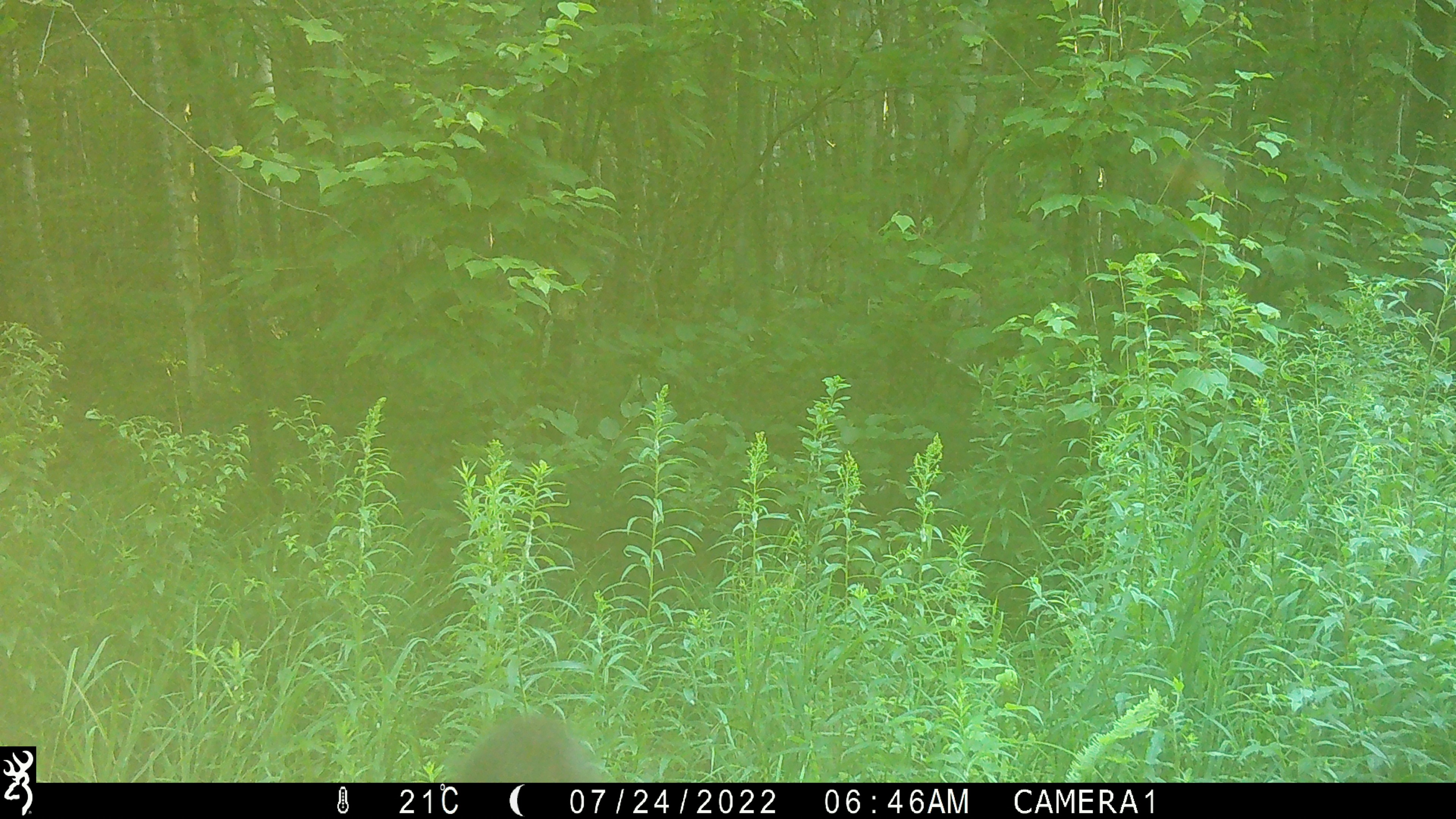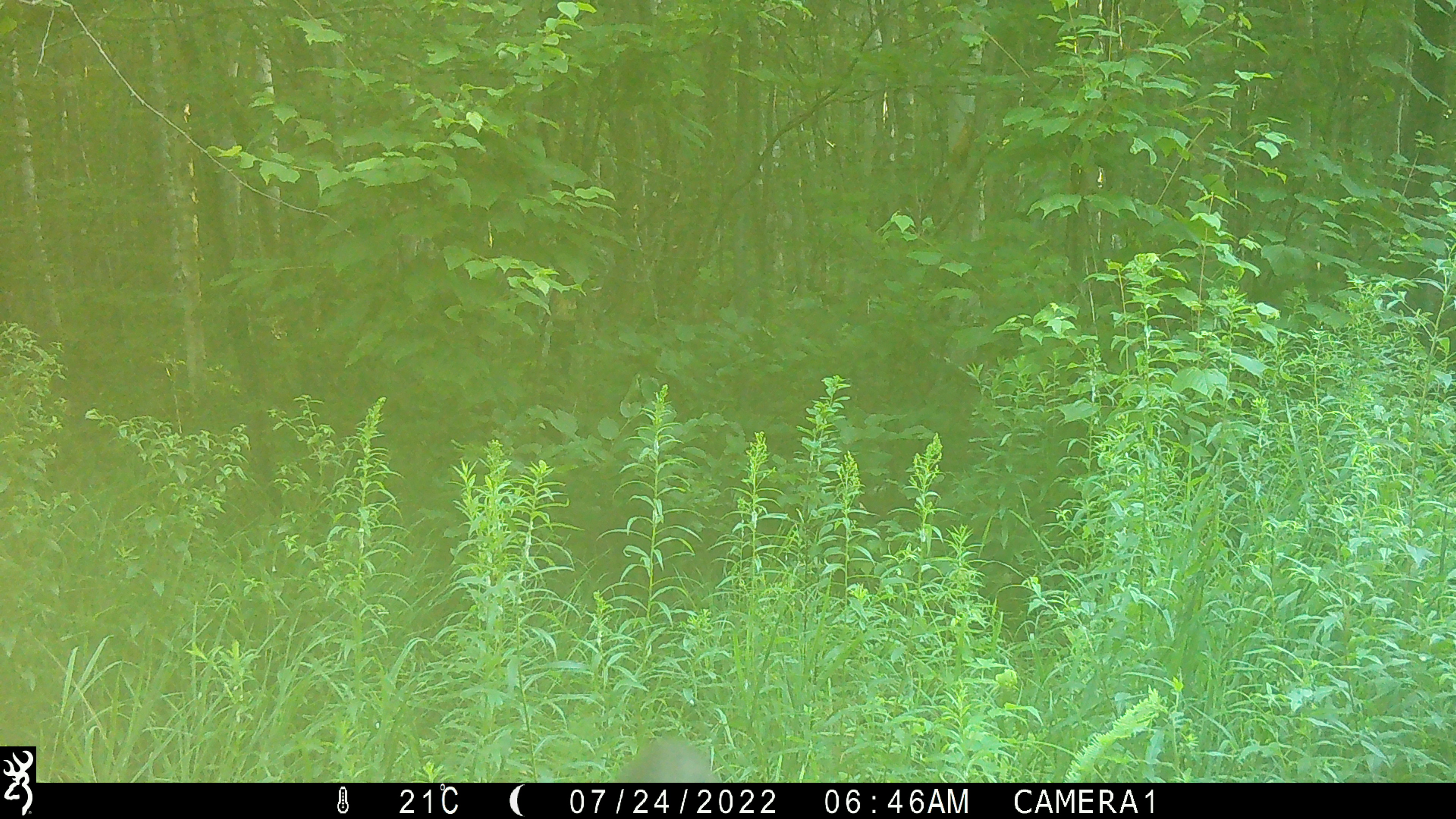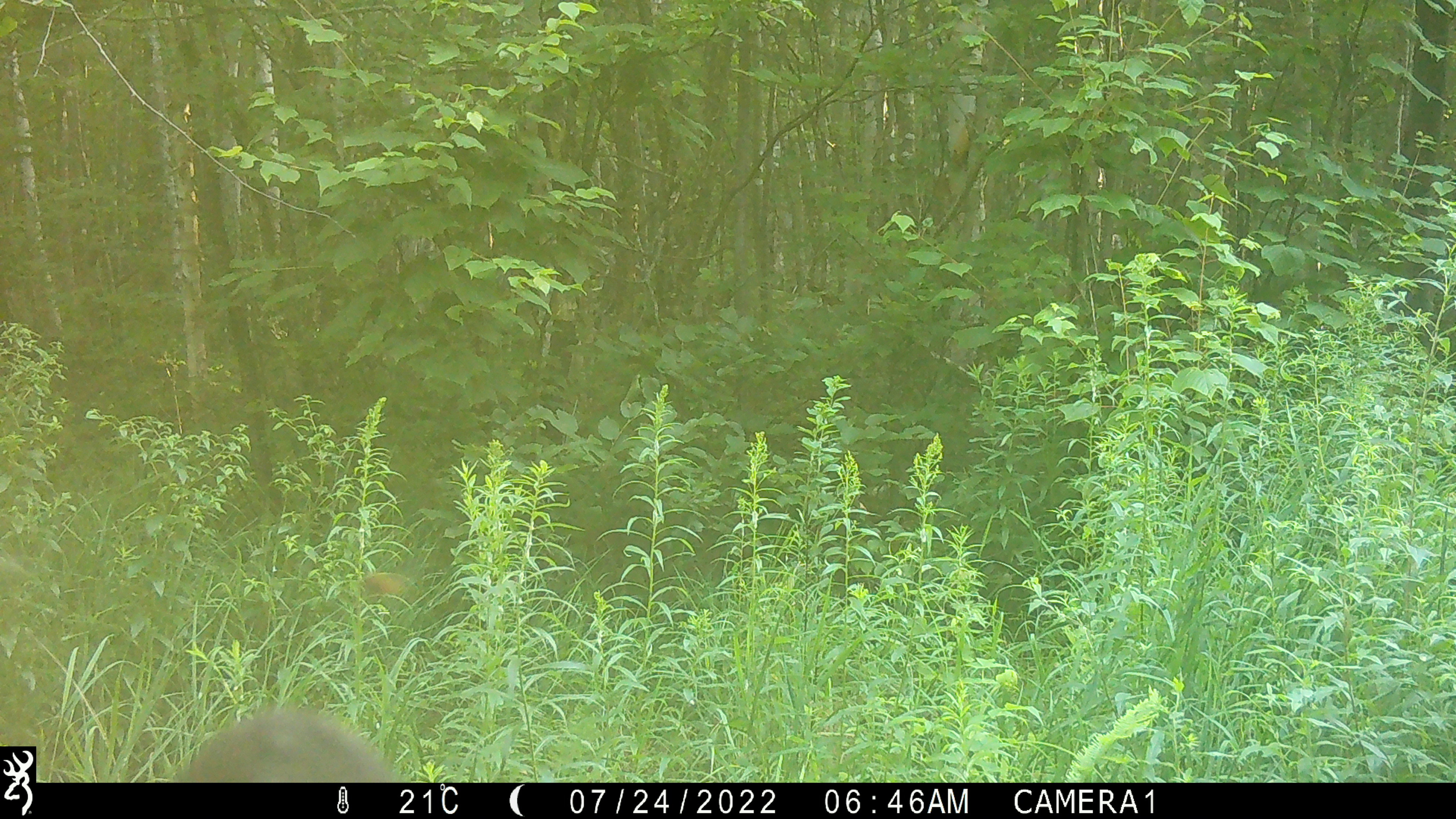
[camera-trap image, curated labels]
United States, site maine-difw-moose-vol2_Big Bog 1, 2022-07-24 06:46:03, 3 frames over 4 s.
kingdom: Animalia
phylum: Chordata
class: Mammalia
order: Carnivora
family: Ursidae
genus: Ursus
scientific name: Ursus americanus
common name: black bear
Black bear (Ursus americanus).